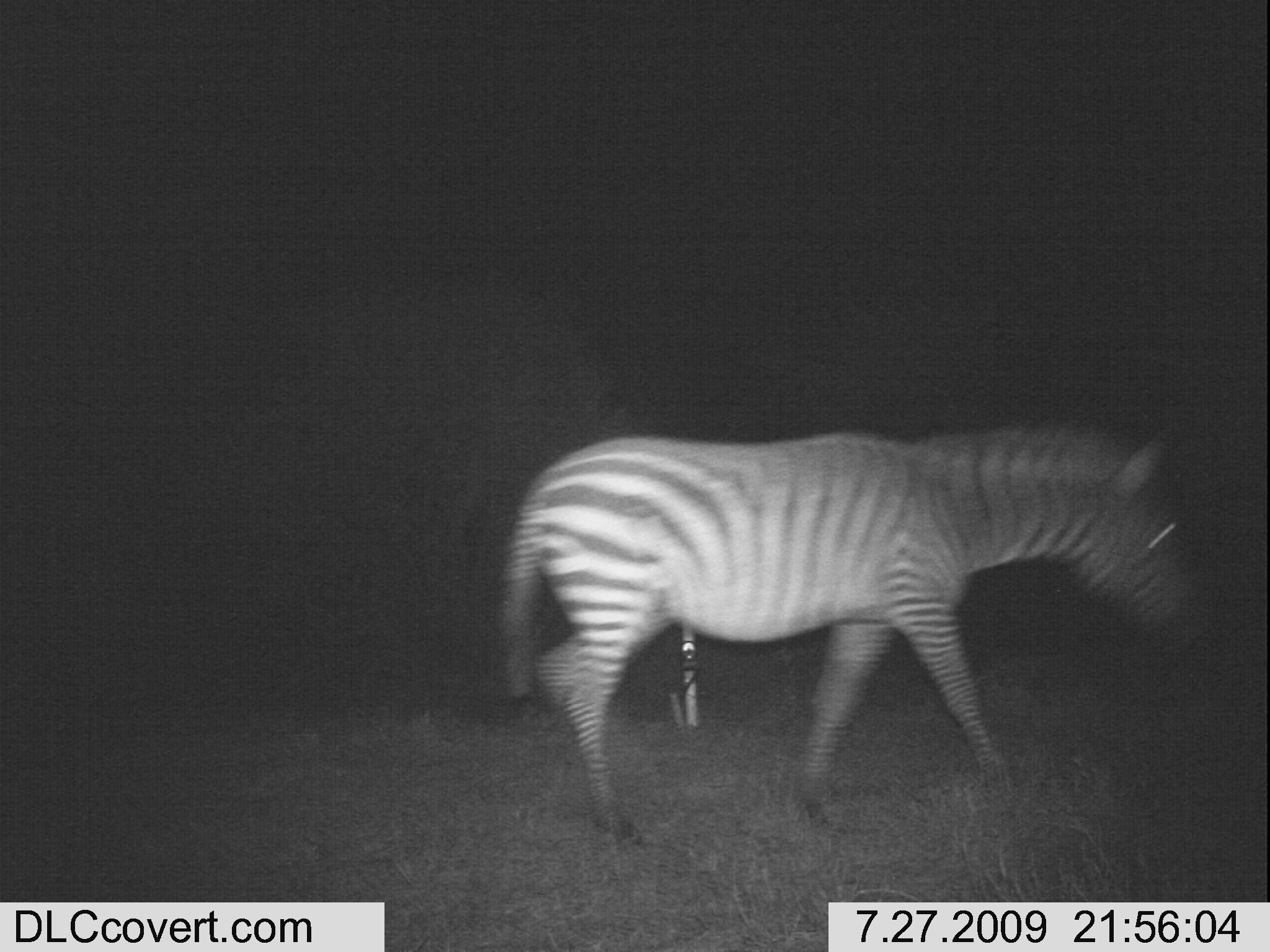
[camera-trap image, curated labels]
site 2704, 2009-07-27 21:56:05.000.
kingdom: Animalia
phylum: Chordata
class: Mammalia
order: Perissodactyla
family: Equidae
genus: Equus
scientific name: Equus quagga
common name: plains zebra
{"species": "Equus quagga (plains zebra)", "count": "1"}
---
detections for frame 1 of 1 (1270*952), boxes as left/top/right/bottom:
equus quagga: 498/422/1190/842